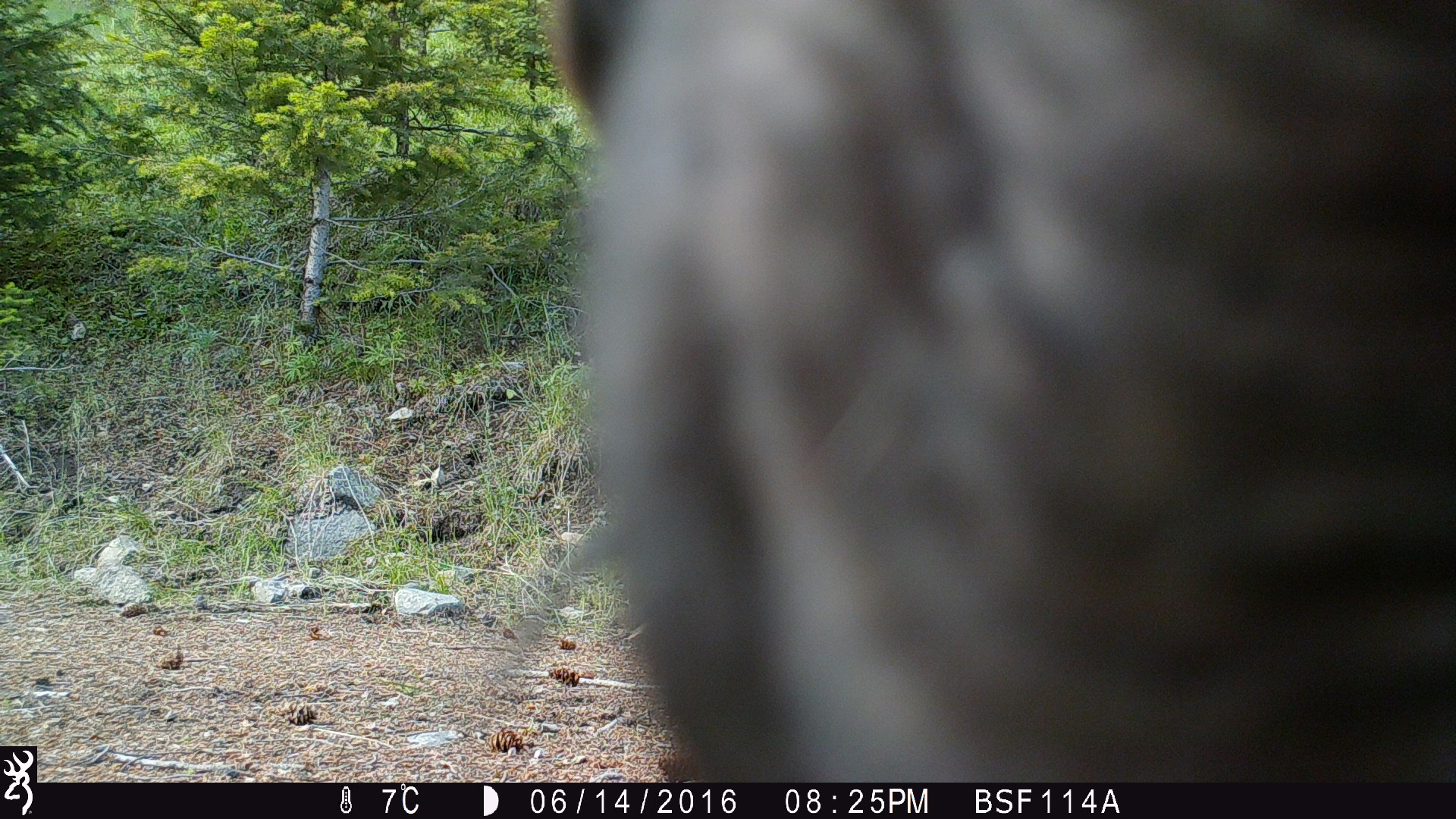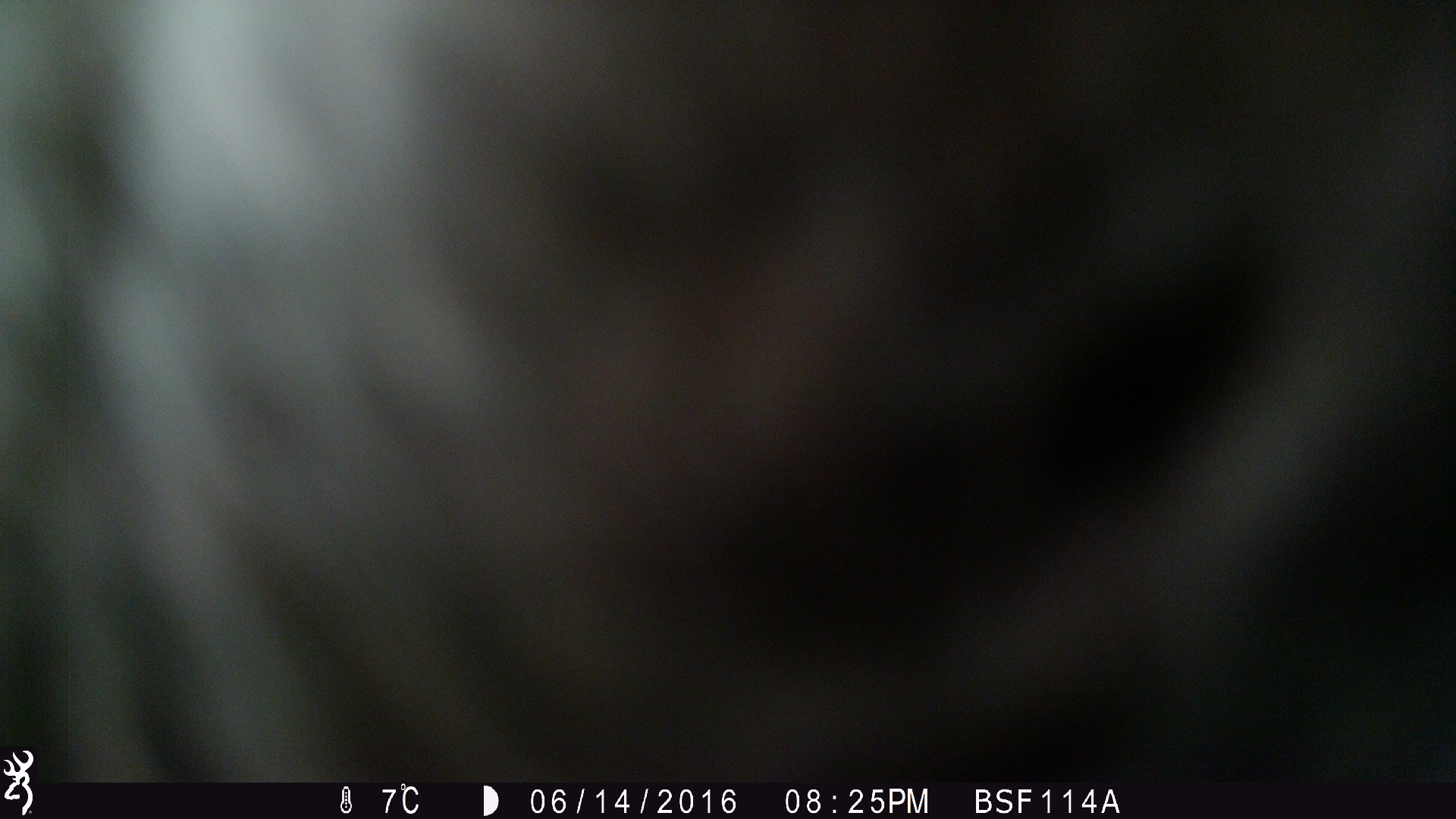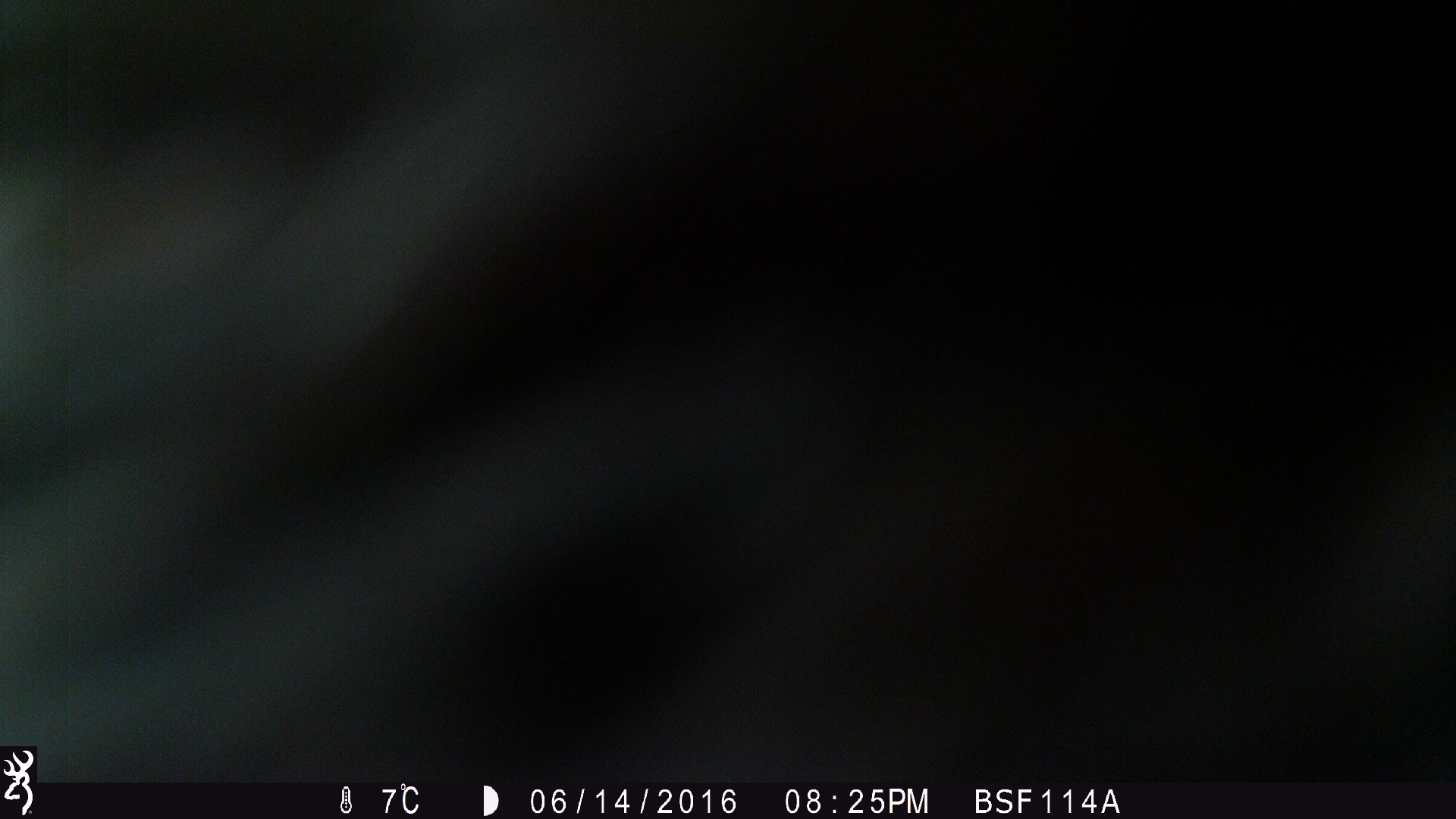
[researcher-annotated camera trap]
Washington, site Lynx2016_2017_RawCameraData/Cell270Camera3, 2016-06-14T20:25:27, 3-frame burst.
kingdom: Animalia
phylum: Chordata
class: Mammalia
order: Artiodactyla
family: Bovidae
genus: Bos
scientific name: Bos taurus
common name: domestic cattle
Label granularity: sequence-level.